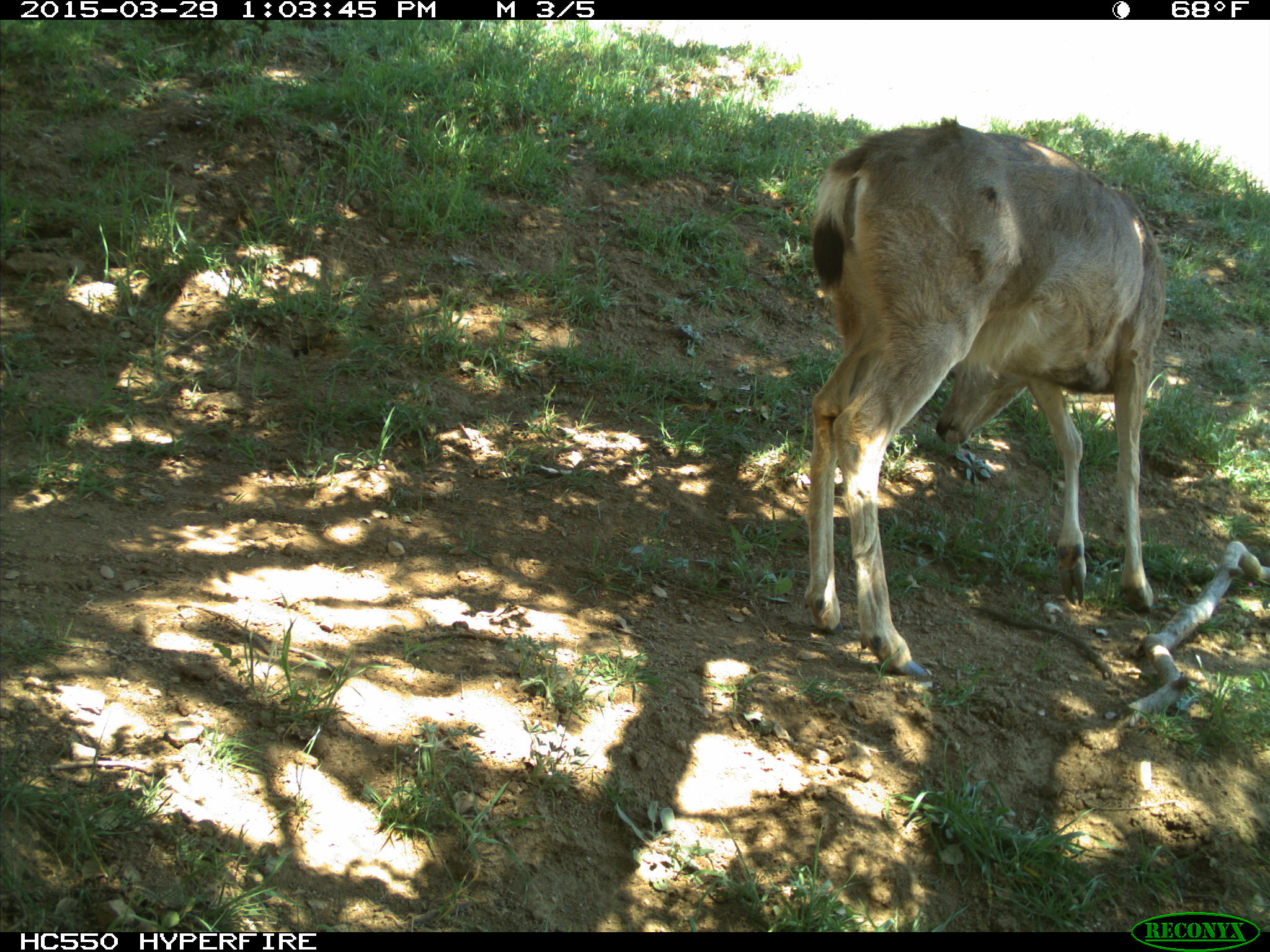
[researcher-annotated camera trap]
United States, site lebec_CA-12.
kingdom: Animalia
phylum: Chordata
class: Mammalia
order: Artiodactyla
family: Cervidae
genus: Odocoileus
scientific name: Odocoileus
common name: deer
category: unidentified deer